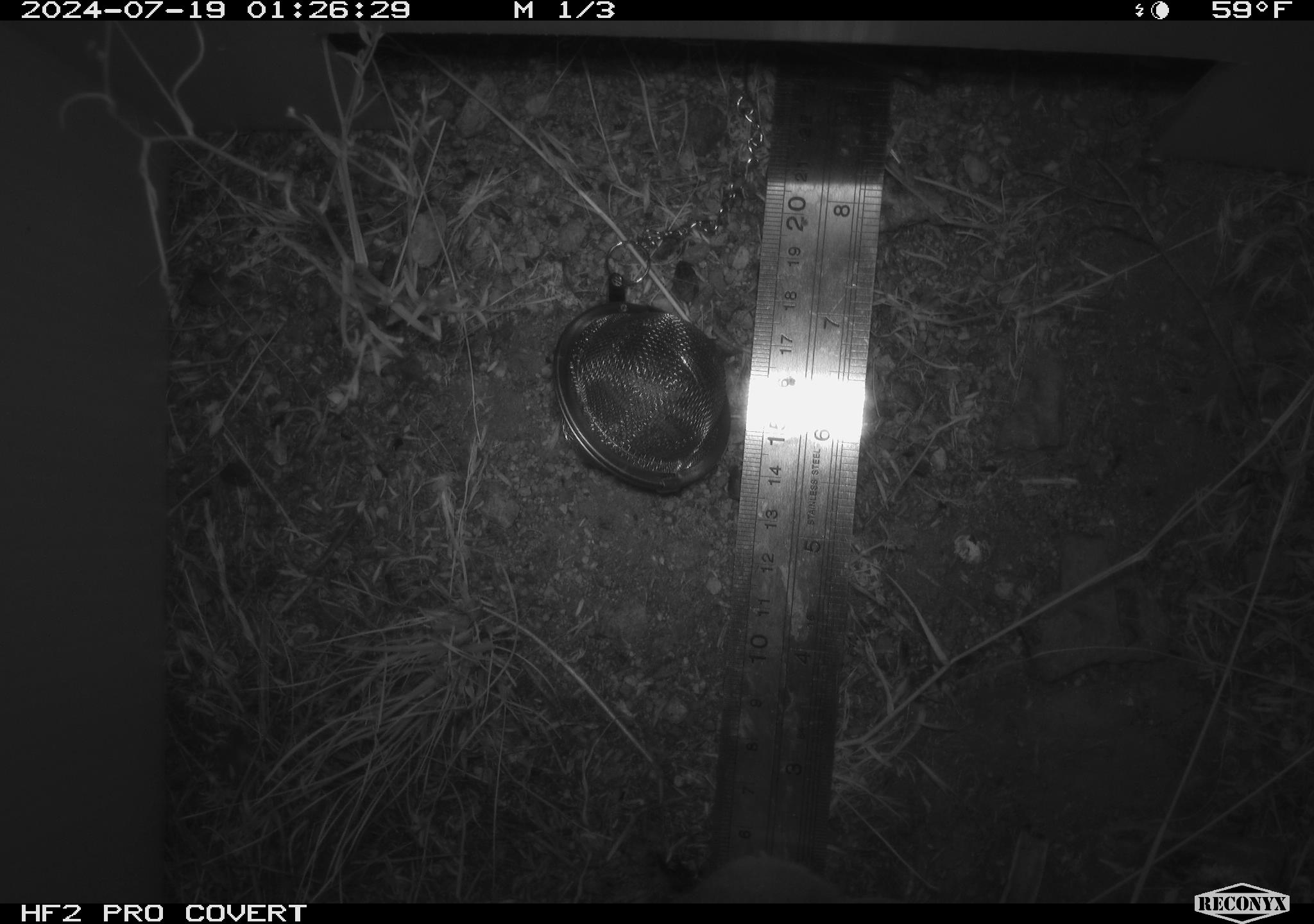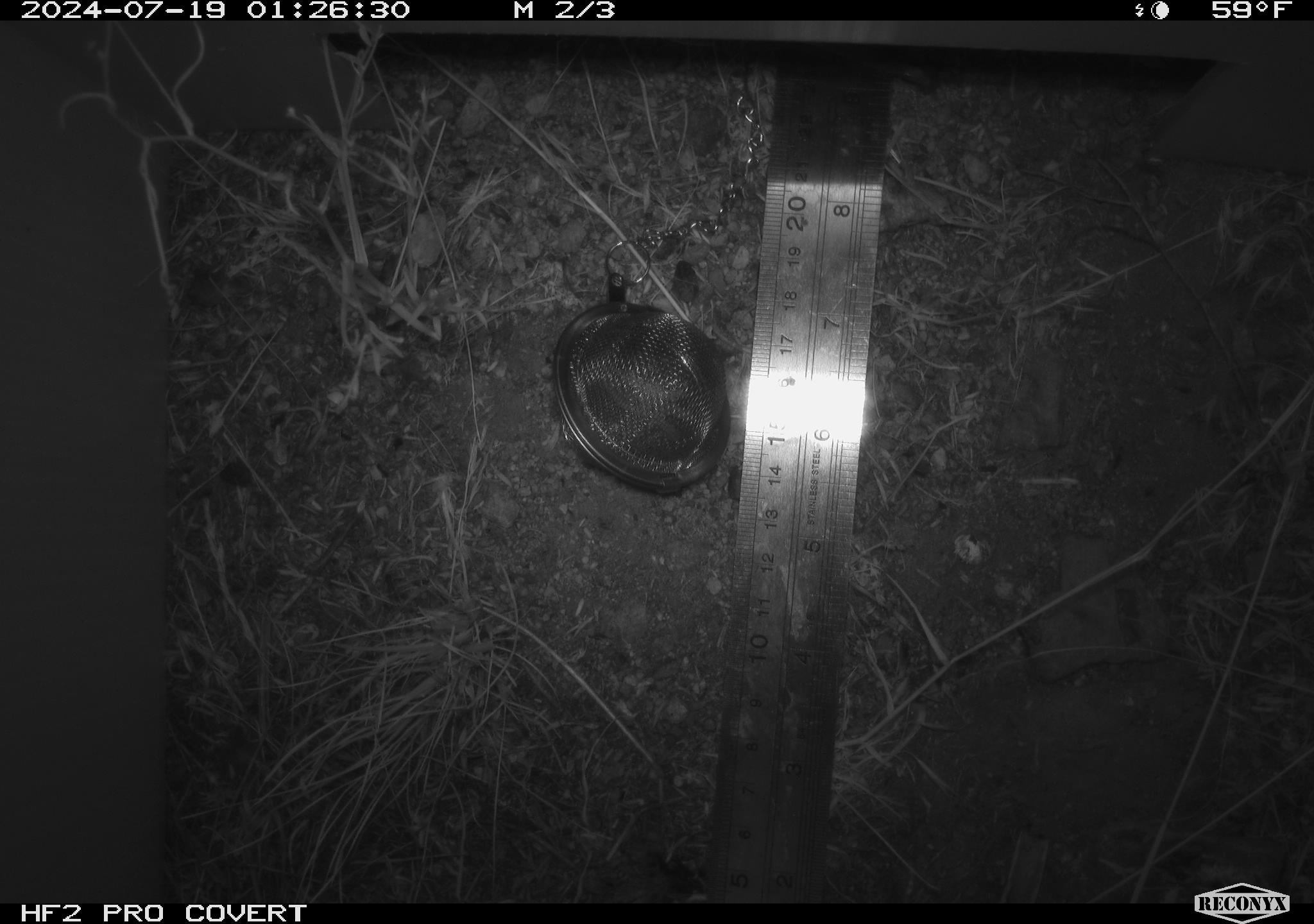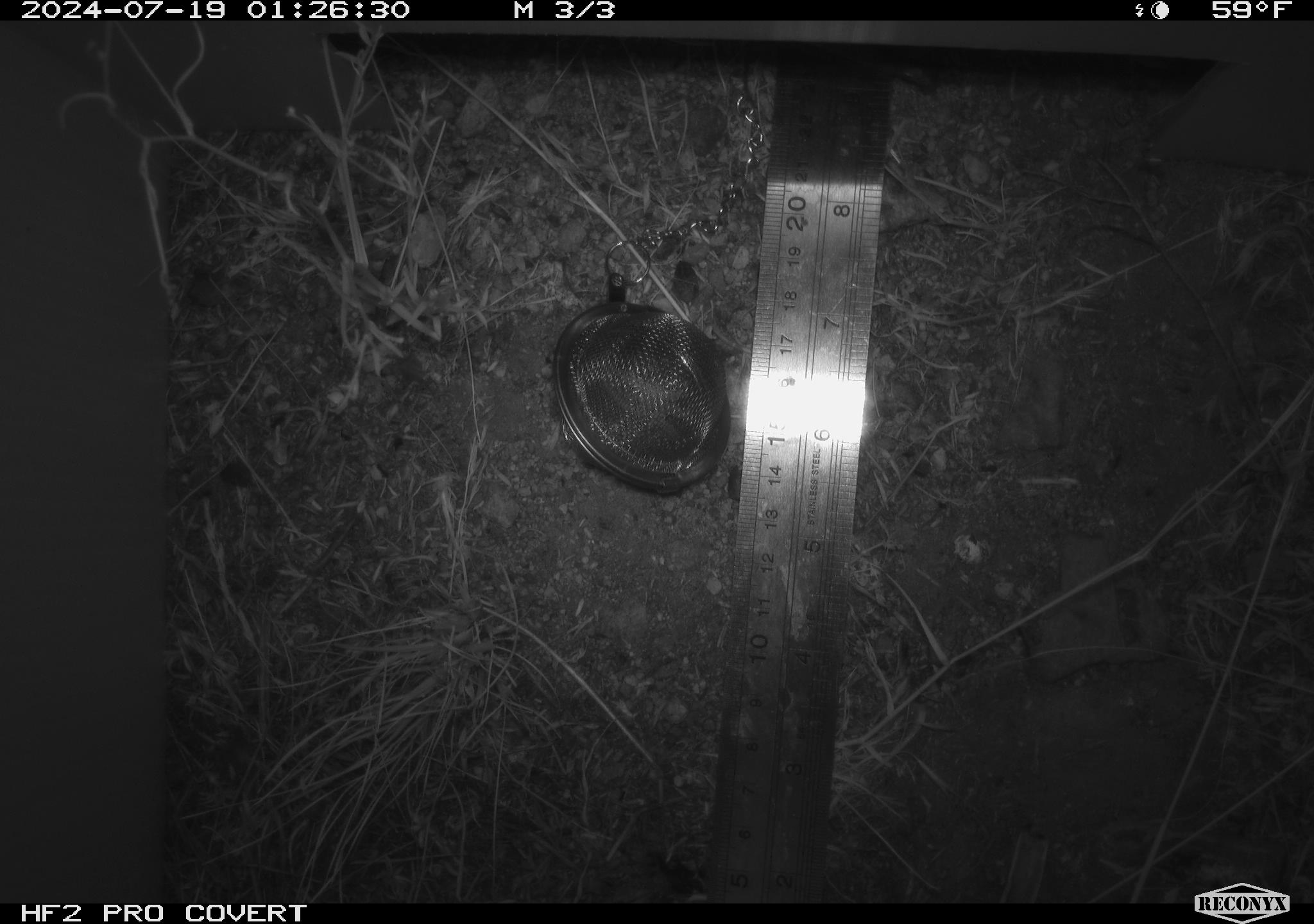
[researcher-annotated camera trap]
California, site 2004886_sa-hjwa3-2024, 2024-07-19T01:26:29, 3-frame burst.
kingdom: Animalia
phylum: Chordata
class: Mammalia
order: Rodentia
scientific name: Rodentia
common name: rodent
Rodent (Rodentia).